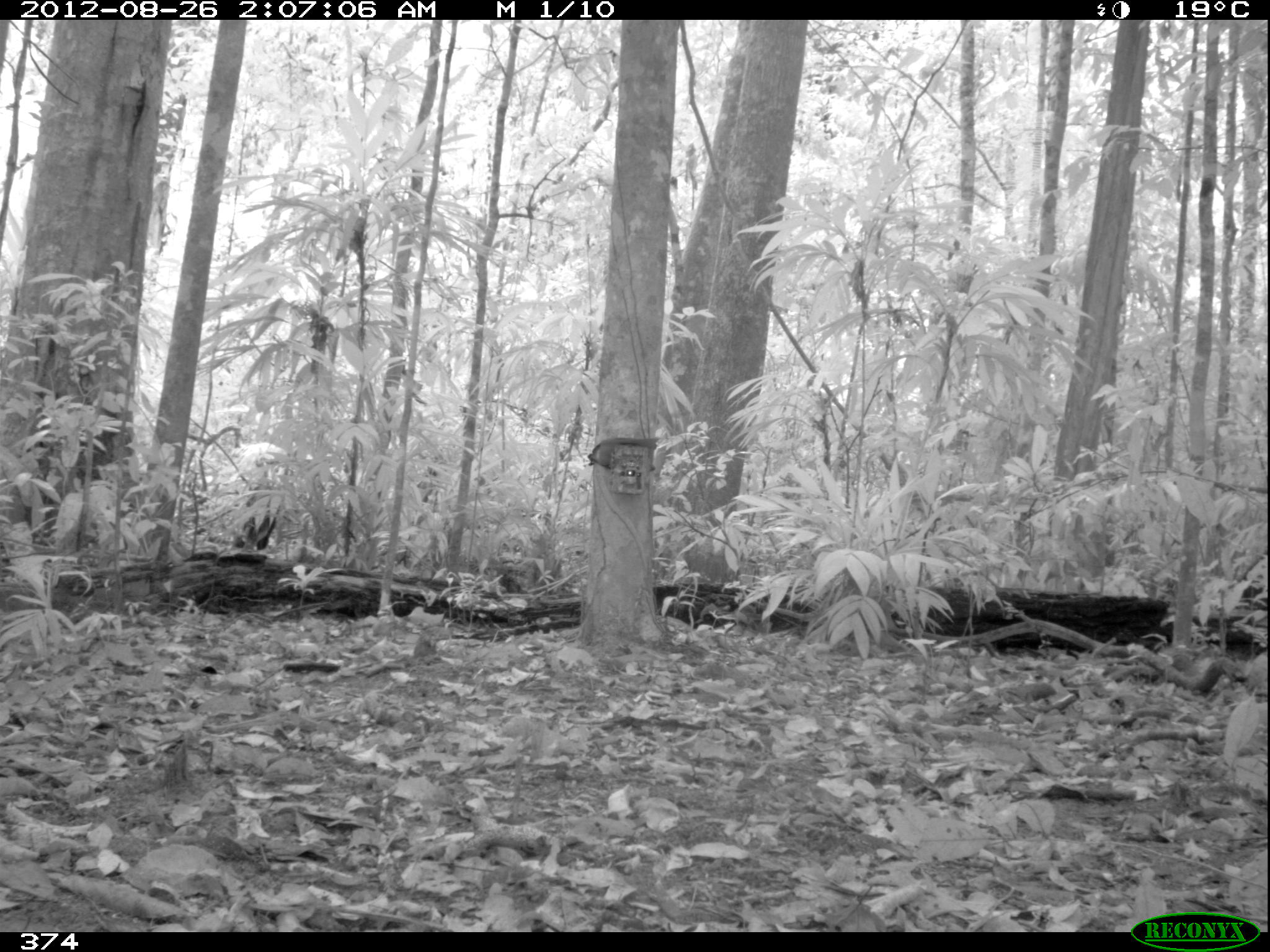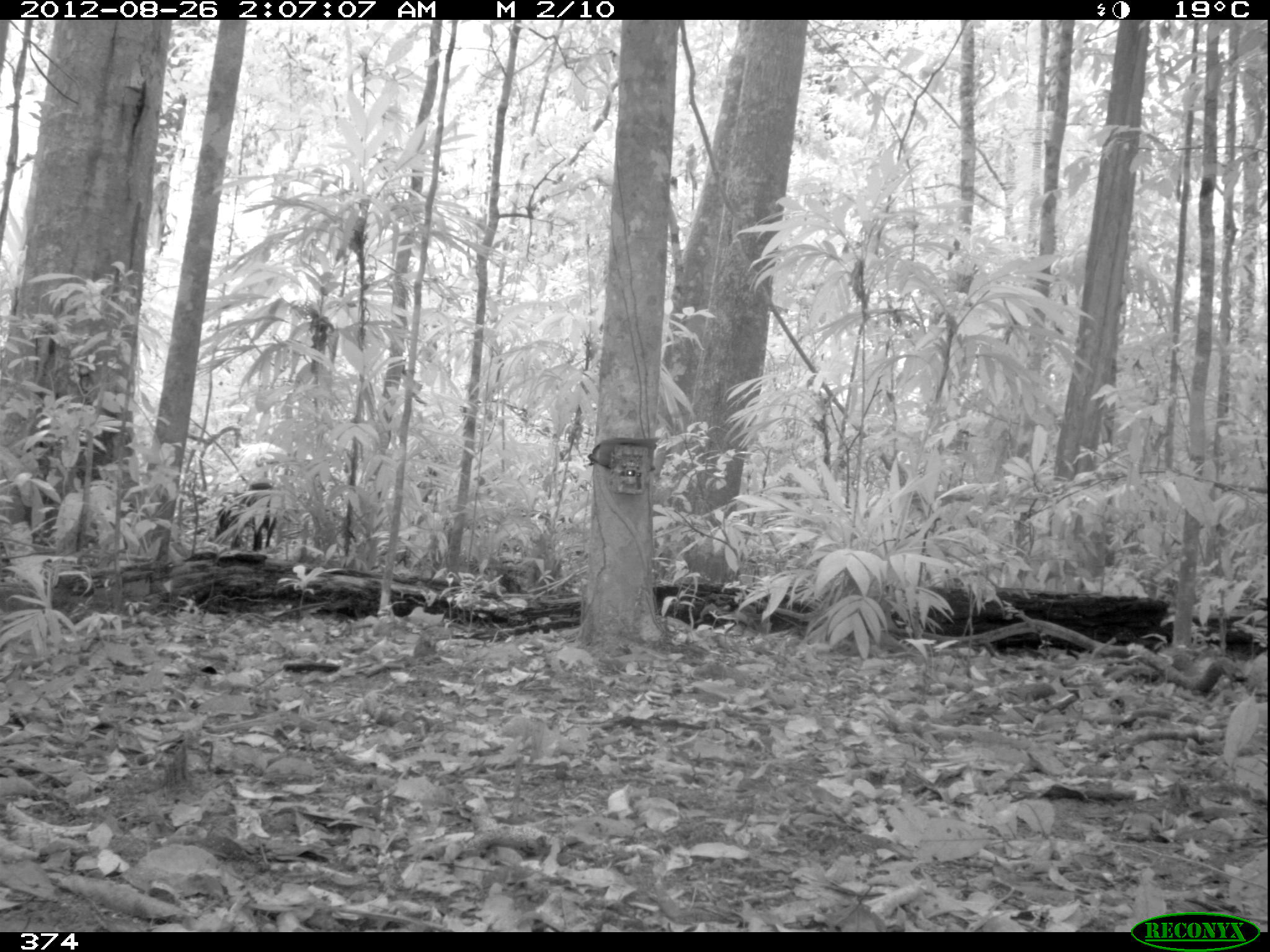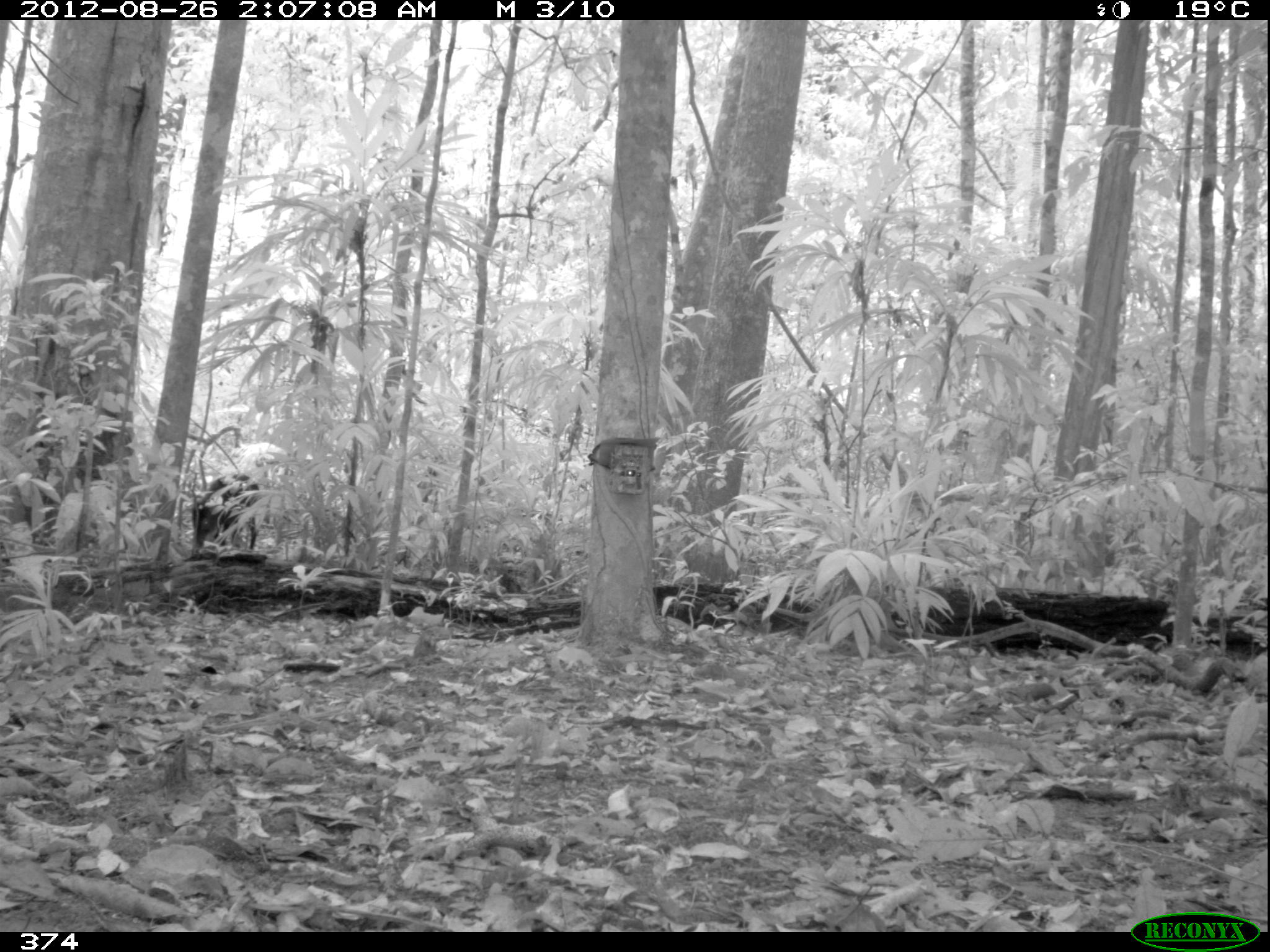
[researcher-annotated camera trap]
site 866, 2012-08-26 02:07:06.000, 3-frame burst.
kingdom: Animalia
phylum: Chordata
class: Mammalia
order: Artiodactyla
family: Tayassuidae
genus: Tayassu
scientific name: Tayassu pecari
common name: white-lipped peccary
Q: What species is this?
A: Tayassu pecari (white-lipped peccary).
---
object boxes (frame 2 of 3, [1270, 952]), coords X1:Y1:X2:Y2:
tayassu pecari: 213:481:277:551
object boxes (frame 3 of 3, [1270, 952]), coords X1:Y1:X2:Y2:
tayassu pecari: 191:472:260:550